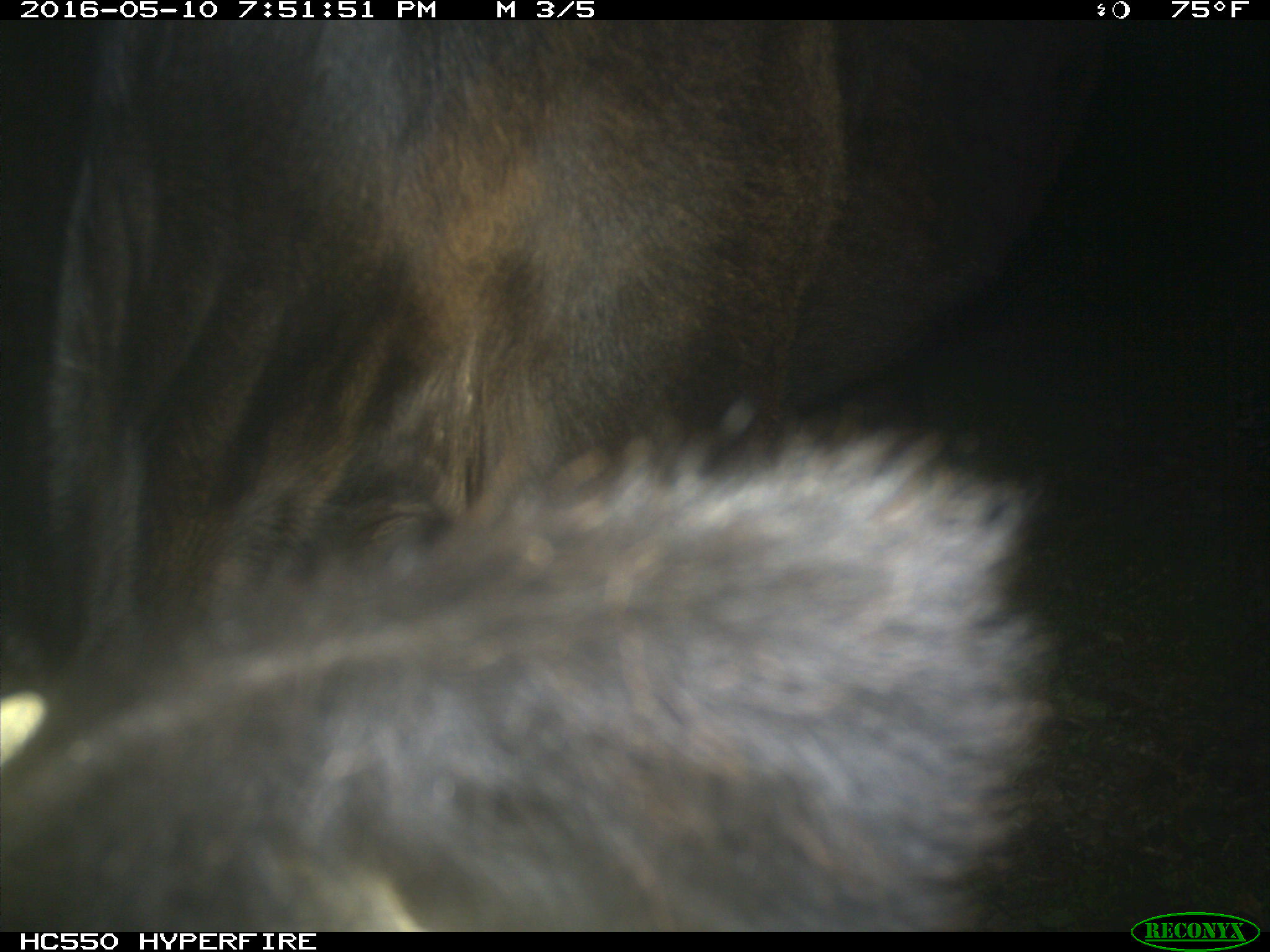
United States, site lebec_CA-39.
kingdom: Animalia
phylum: Chordata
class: Mammalia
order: Artiodactyla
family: Bovidae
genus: Bos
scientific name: Bos taurus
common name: domestic cow